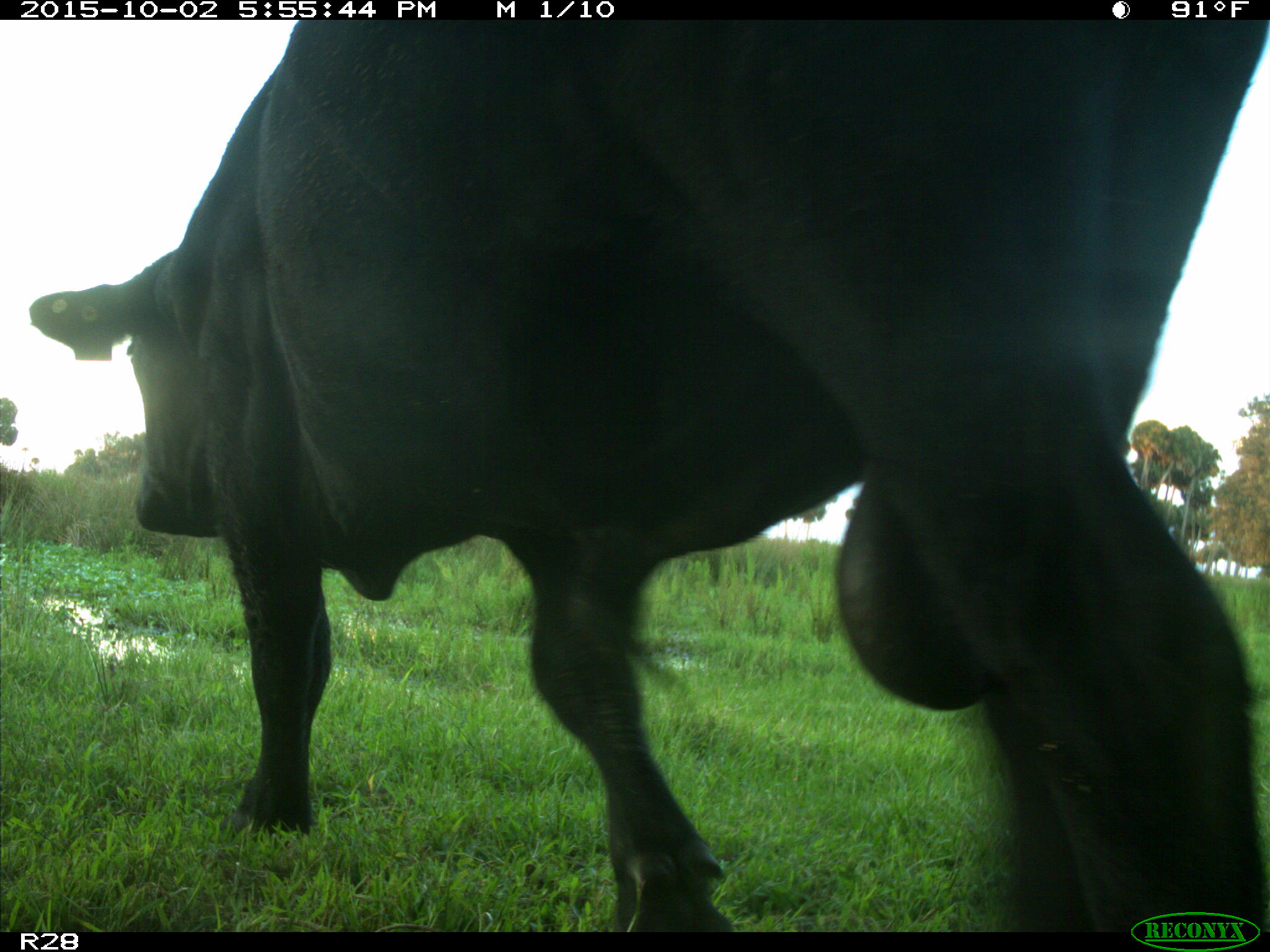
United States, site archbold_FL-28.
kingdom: Animalia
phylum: Chordata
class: Mammalia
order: Artiodactyla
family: Bovidae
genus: Bos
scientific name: Bos taurus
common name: domestic cow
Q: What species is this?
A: Bos taurus (domestic cow).